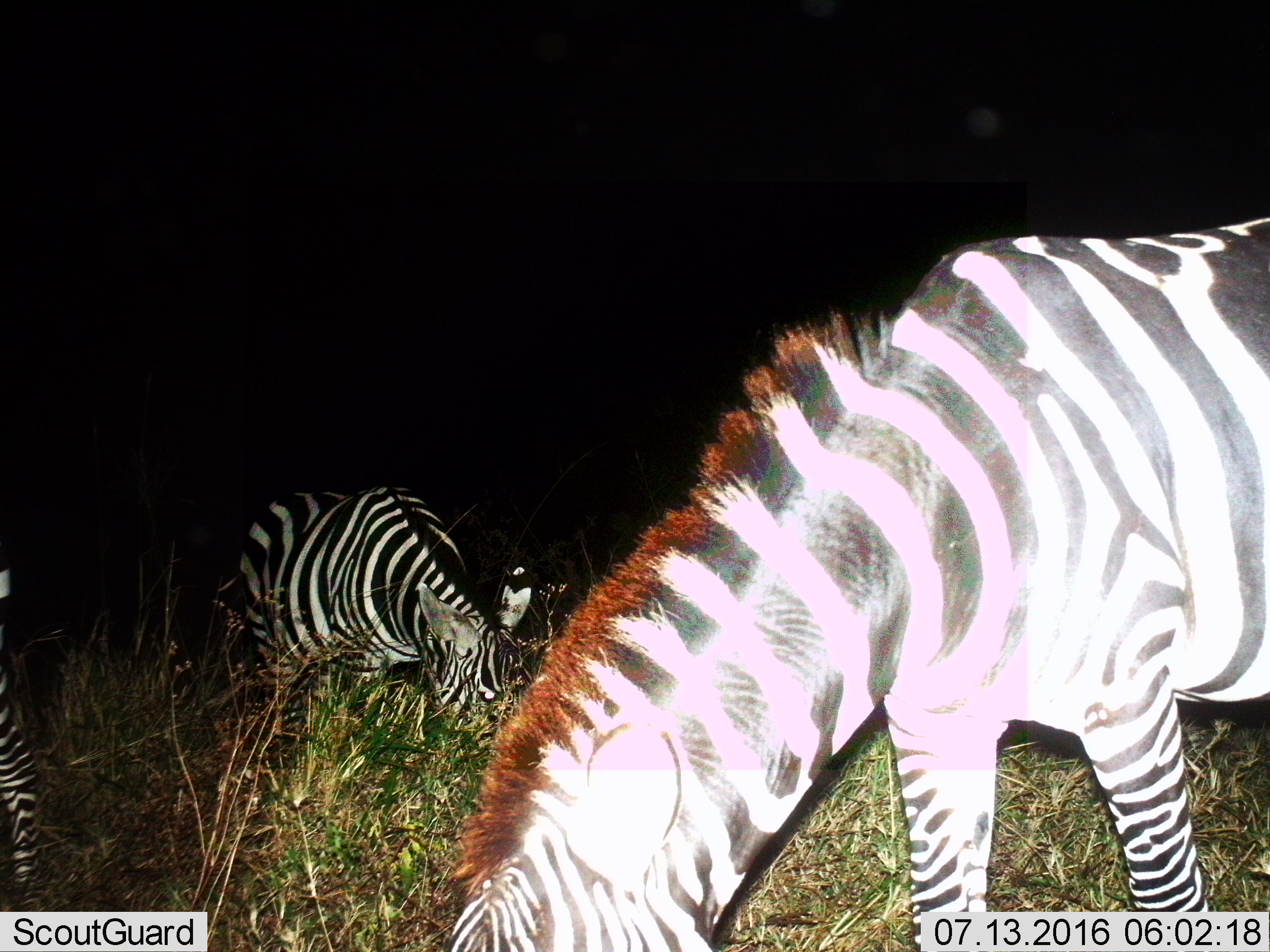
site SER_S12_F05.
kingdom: Animalia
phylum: Chordata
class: Mammalia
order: Perissodactyla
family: Equidae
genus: Equus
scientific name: Equus quagga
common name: plains zebra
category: zebraplains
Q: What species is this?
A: Zebraplains (plains zebra) (Equus quagga).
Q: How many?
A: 3.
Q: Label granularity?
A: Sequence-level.